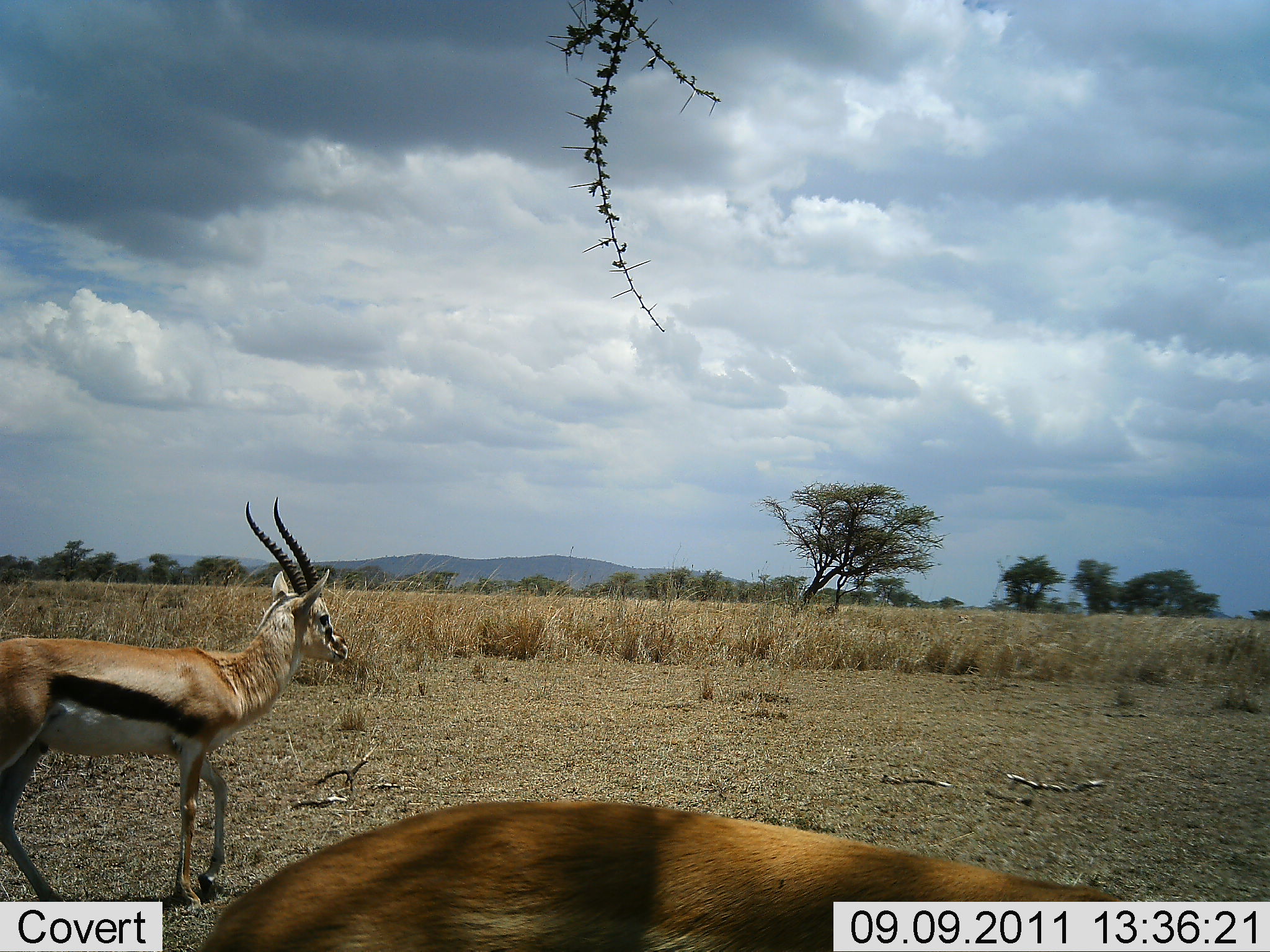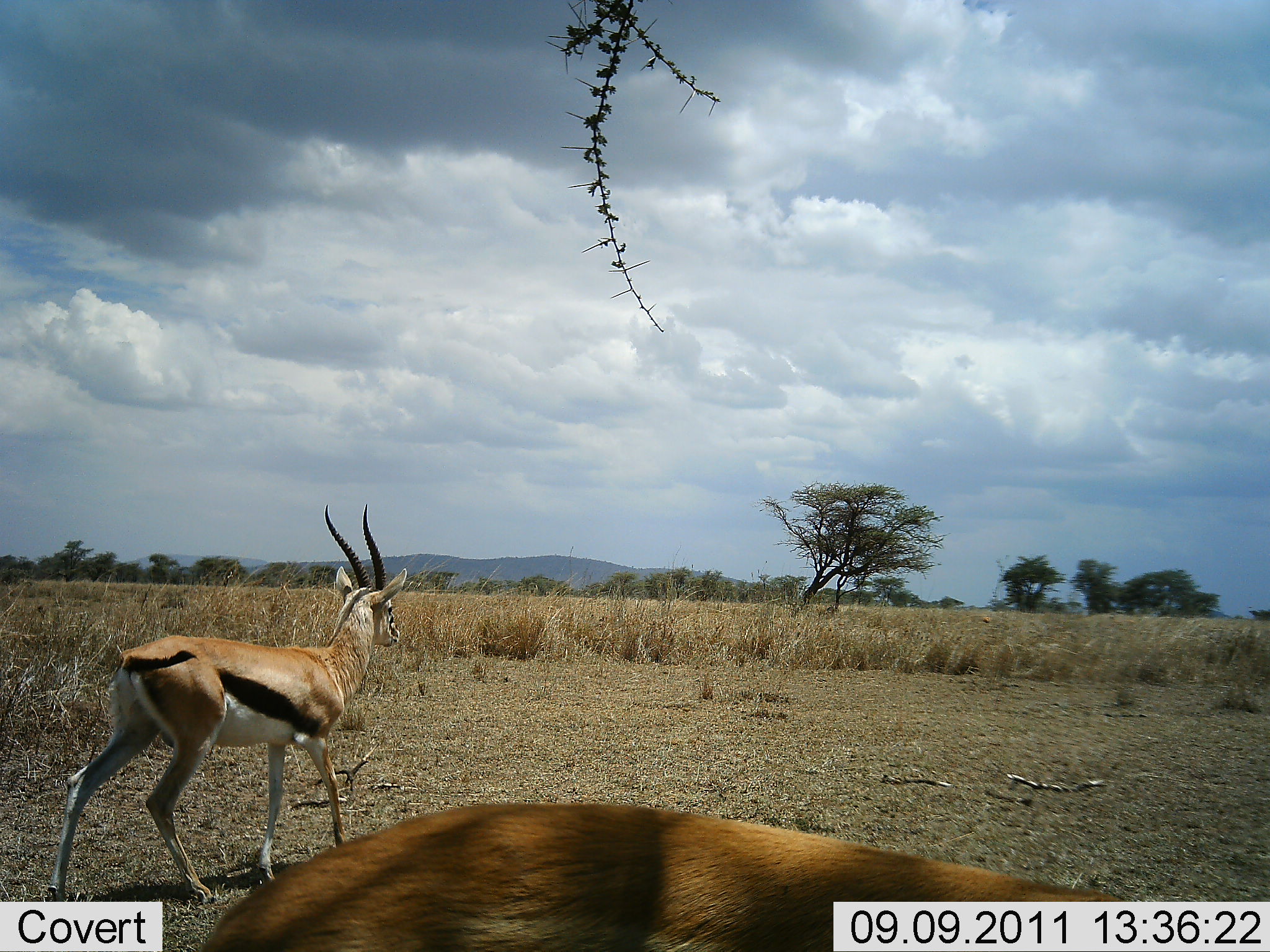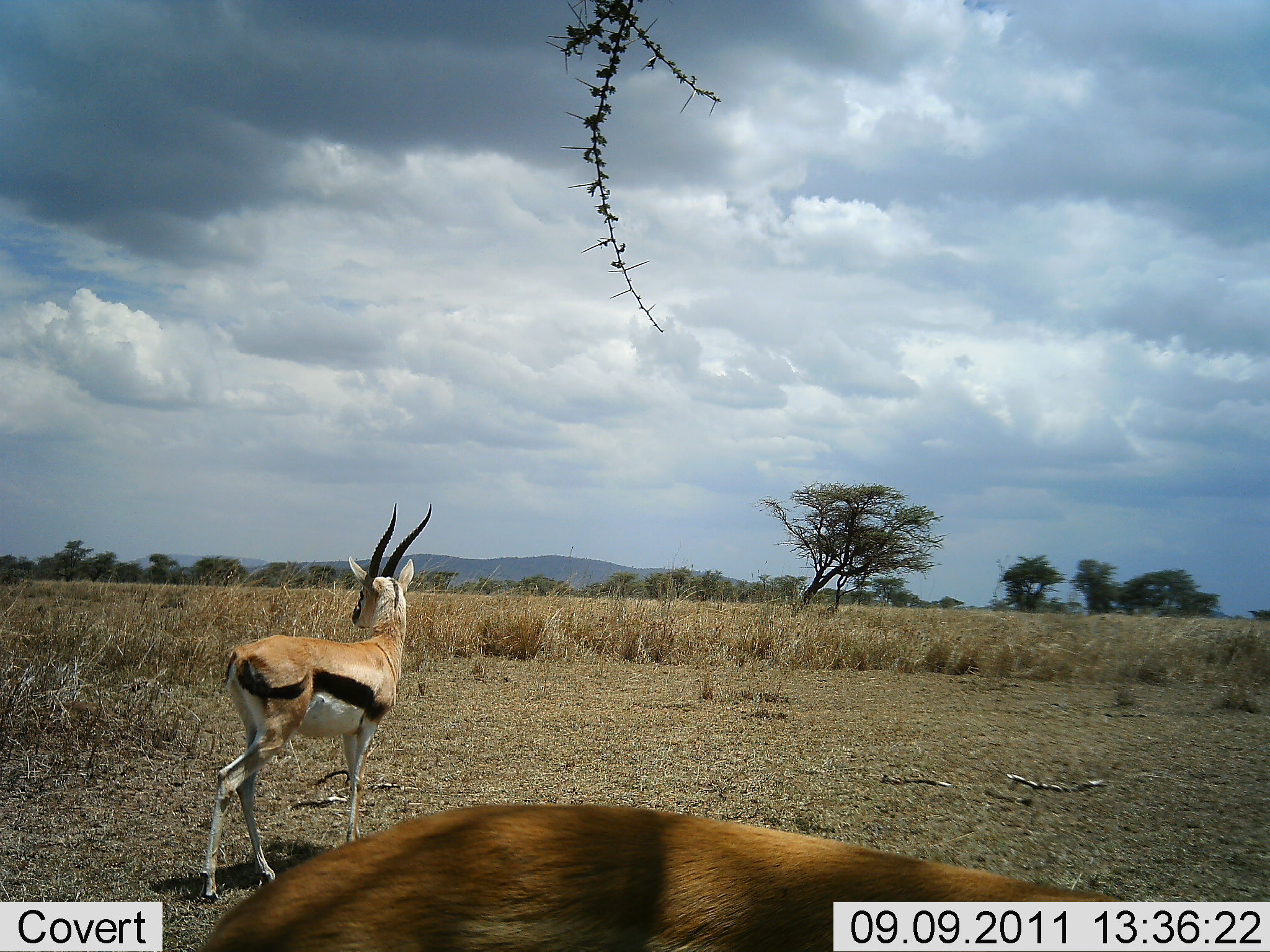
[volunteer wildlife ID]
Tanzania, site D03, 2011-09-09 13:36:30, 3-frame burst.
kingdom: Animalia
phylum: Chordata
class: Mammalia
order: Artiodactyla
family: Bovidae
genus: Eudorcas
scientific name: Eudorcas thomsonii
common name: thomson's gazelle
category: gazellethomsons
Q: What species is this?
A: Gazellethomsons (thomson's gazelle) (Eudorcas thomsonii).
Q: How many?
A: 2.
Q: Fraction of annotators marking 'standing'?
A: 82%.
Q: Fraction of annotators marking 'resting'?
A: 0%.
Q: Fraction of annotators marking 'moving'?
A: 64%.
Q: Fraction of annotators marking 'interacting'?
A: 0%.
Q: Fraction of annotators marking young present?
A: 0%.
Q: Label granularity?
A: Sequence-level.